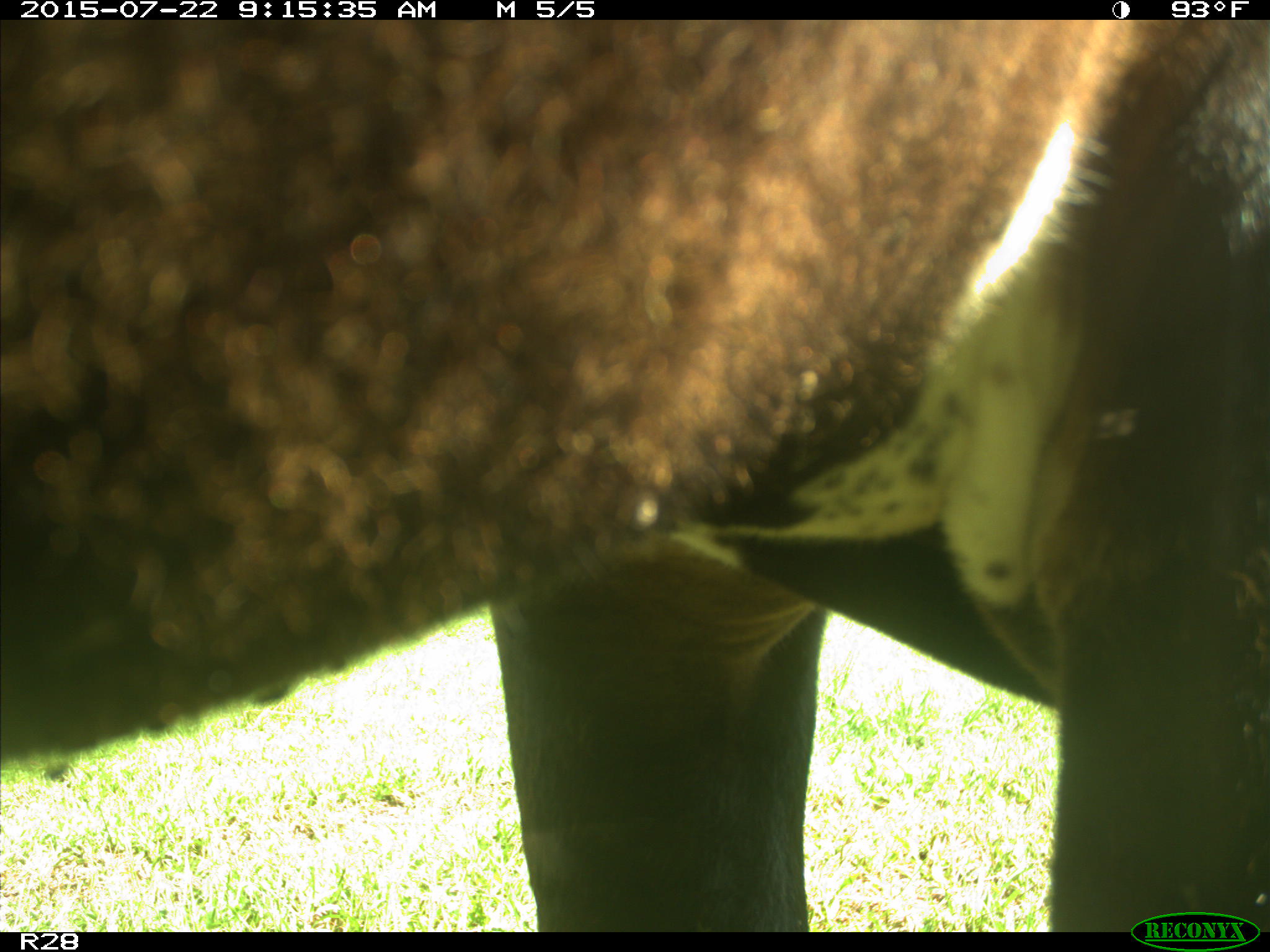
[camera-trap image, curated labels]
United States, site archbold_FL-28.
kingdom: Animalia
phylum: Chordata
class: Mammalia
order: Artiodactyla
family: Bovidae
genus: Bos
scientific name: Bos taurus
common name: domestic cow